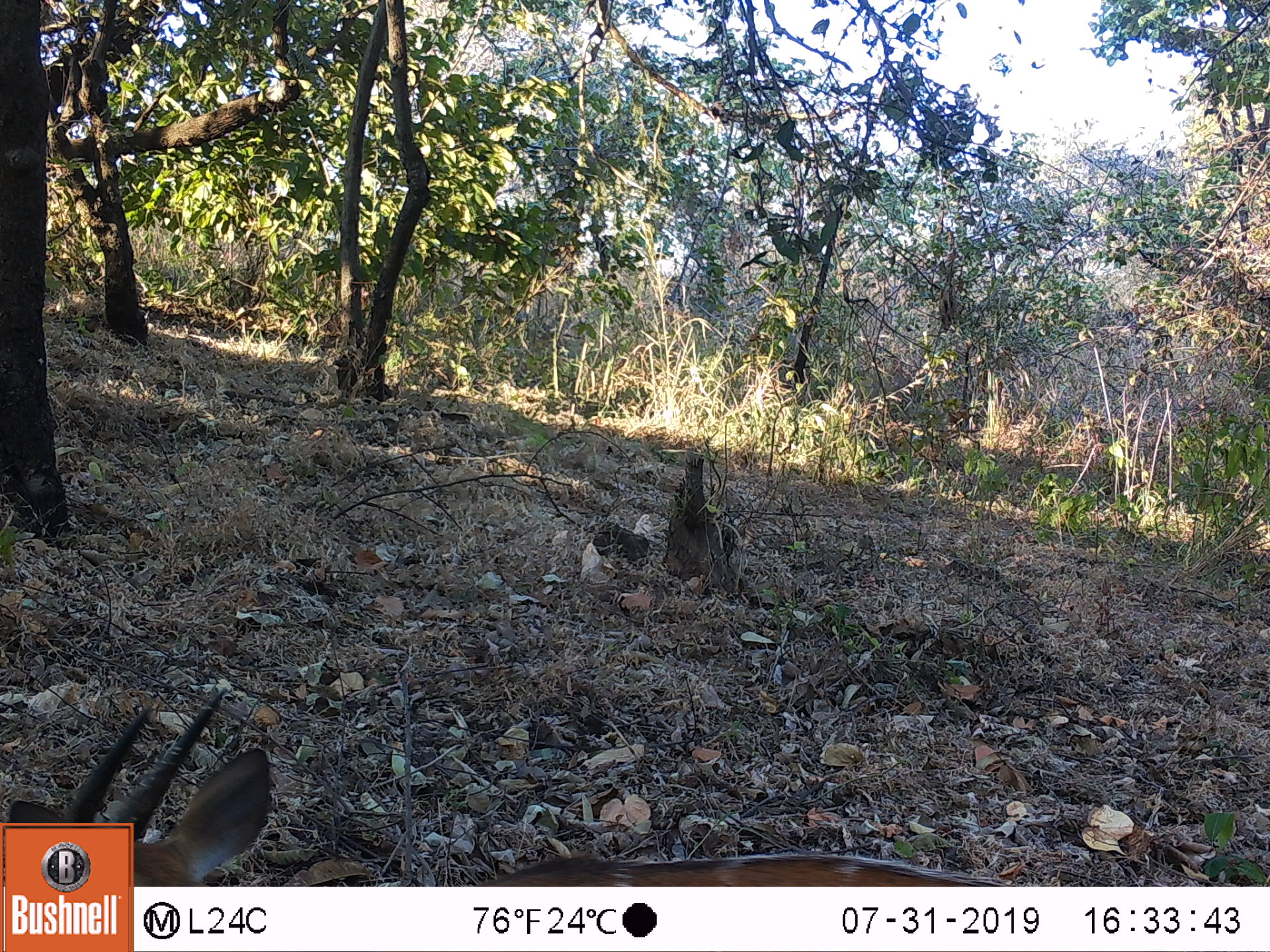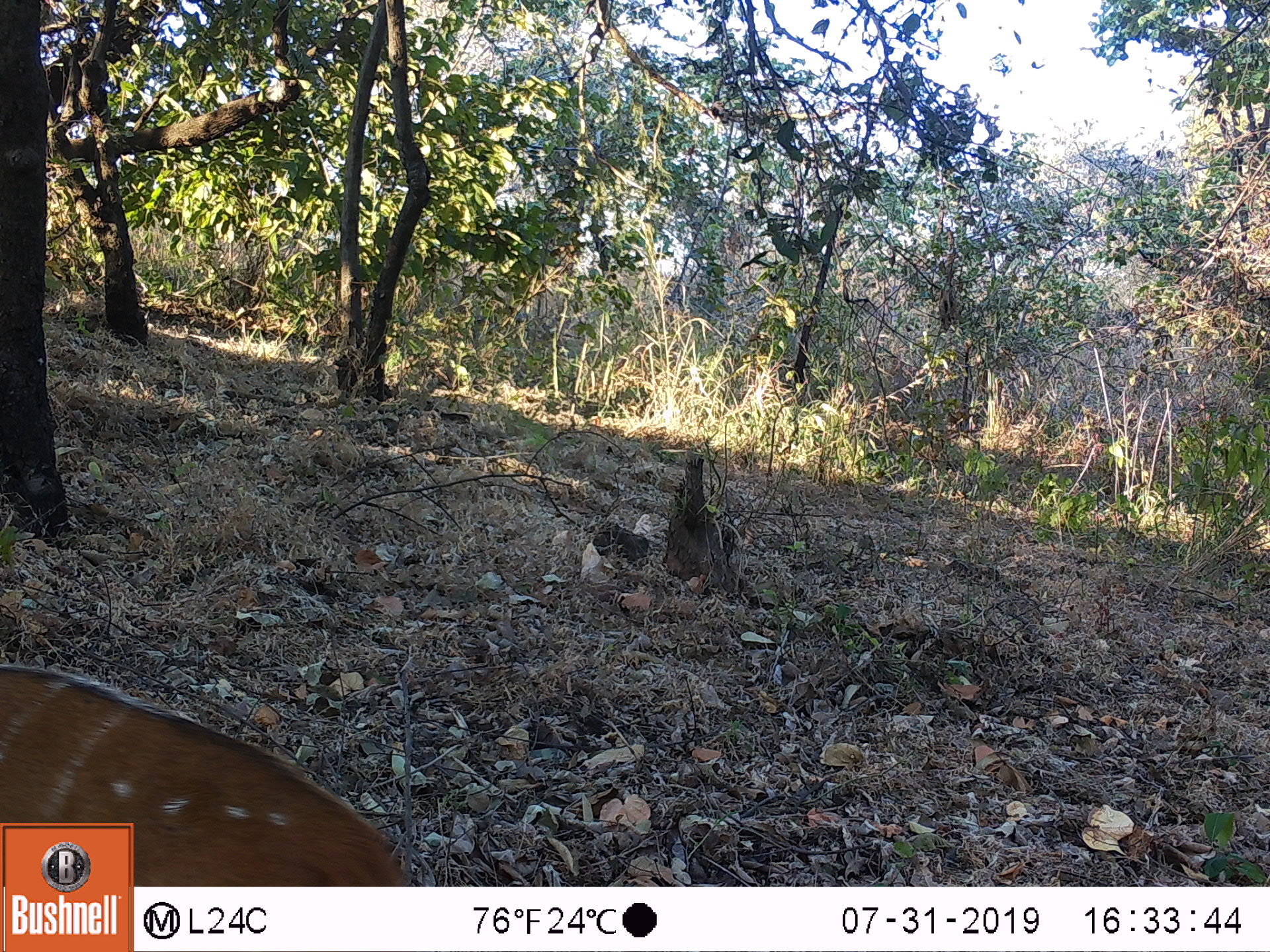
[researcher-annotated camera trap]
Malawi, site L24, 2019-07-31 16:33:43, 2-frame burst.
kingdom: Animalia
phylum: Chordata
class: Mammalia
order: Artiodactyla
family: Bovidae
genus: Tragelaphus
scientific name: Tragelaphus sylvaticus sylvaticus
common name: cape bushbuck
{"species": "cape bushbuck (Tragelaphus sylvaticus sylvaticus)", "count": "1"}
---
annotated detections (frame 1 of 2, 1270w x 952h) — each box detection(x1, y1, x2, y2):
cape bushbuck: detection(5, 695, 306, 815)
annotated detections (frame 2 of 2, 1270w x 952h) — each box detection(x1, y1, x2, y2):
cape bushbuck: detection(0, 658, 366, 814)